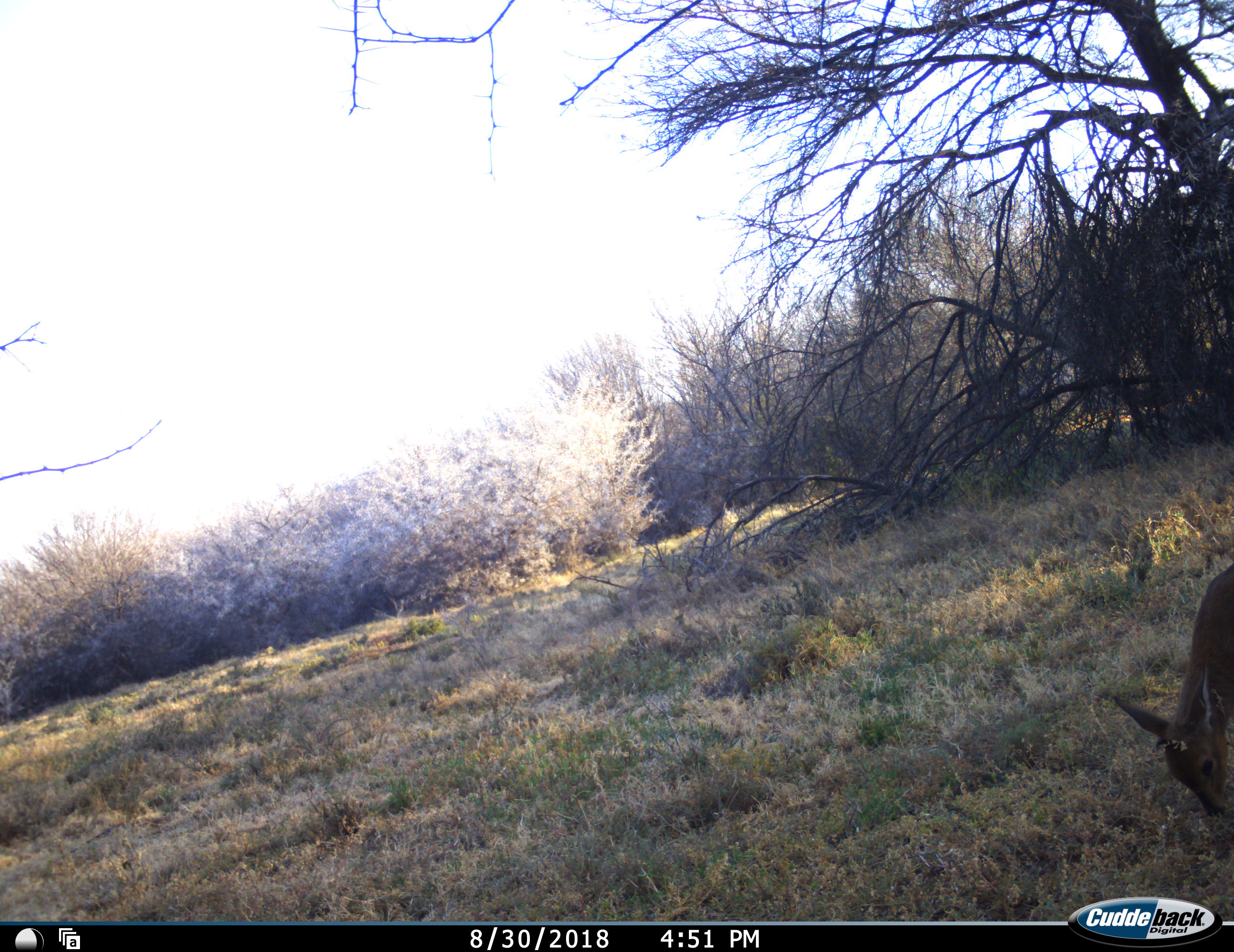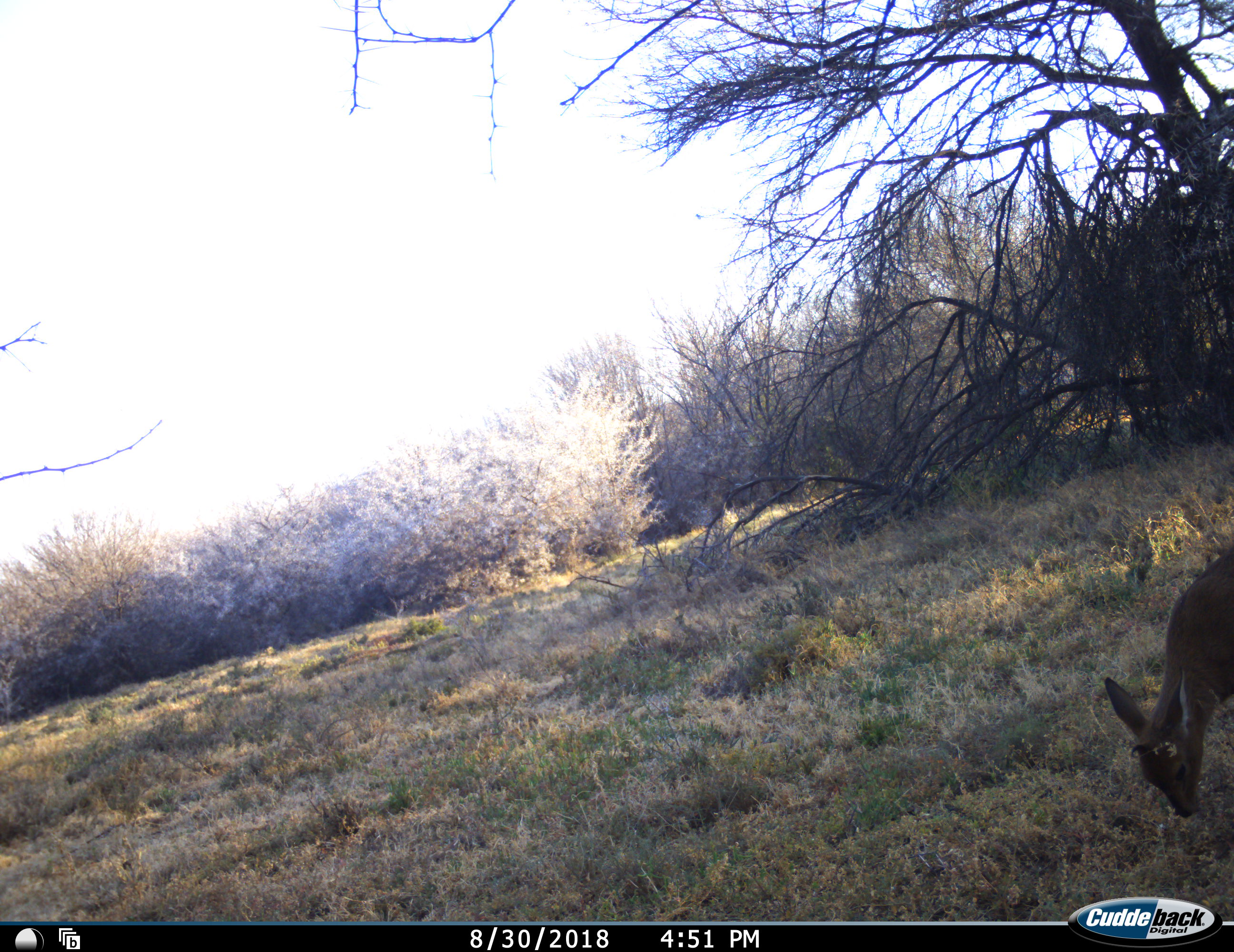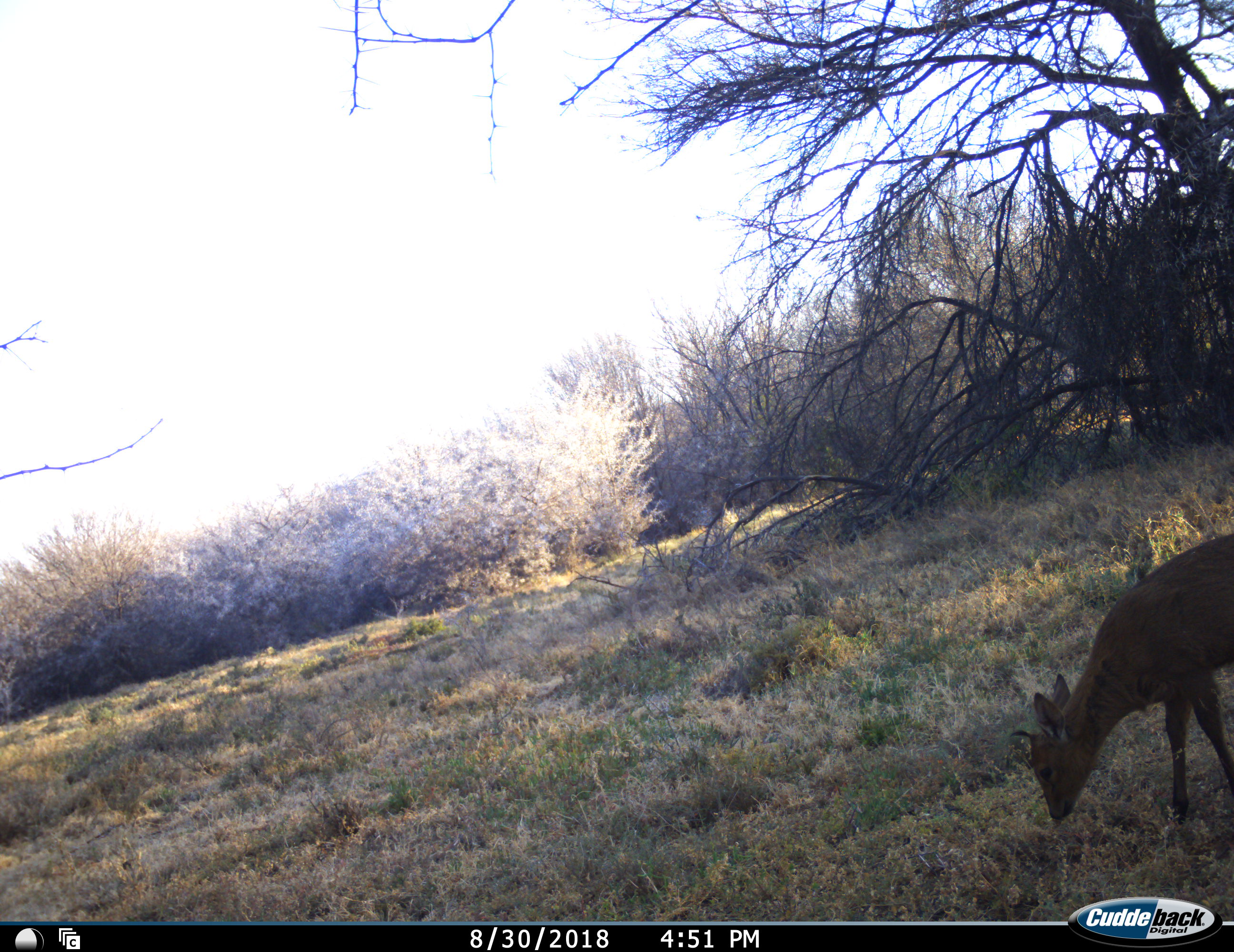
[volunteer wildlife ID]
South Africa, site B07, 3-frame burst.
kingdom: Animalia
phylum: Chordata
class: Mammalia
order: Artiodactyla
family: Bovidae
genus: Oreotragus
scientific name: Oreotragus oreotragus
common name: klipspringer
Klipspringer (Oreotragus oreotragus), count 1. Behavior (volunteer vote fractions): standing 40%, resting 0%, moving 20%, interacting 0%. Young present (vote fraction): 0%. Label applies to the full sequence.